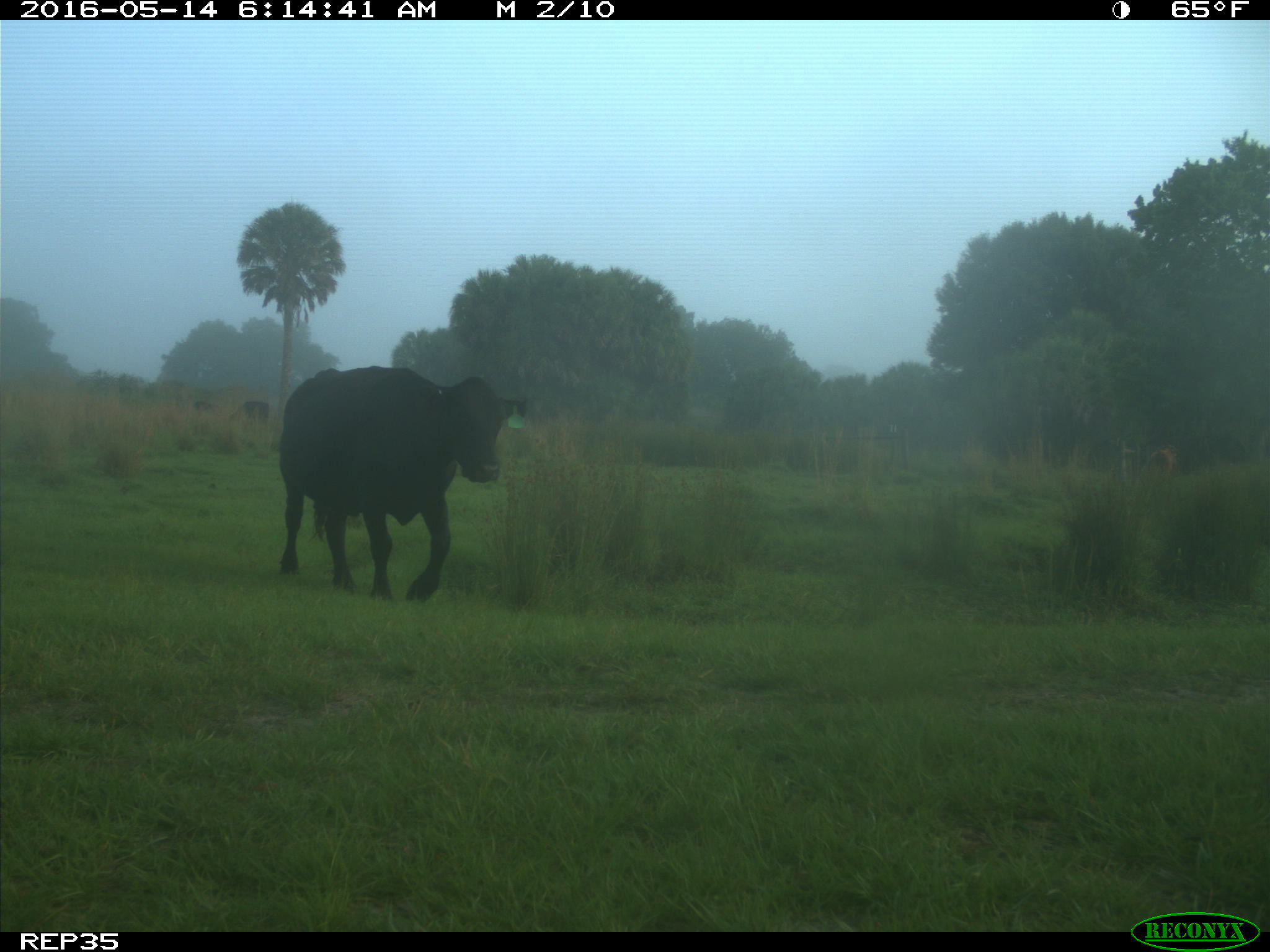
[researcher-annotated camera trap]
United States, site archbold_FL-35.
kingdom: Animalia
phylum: Chordata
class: Mammalia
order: Artiodactyla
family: Bovidae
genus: Bos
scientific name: Bos taurus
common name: domestic cow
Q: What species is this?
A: Bos taurus (domestic cow).